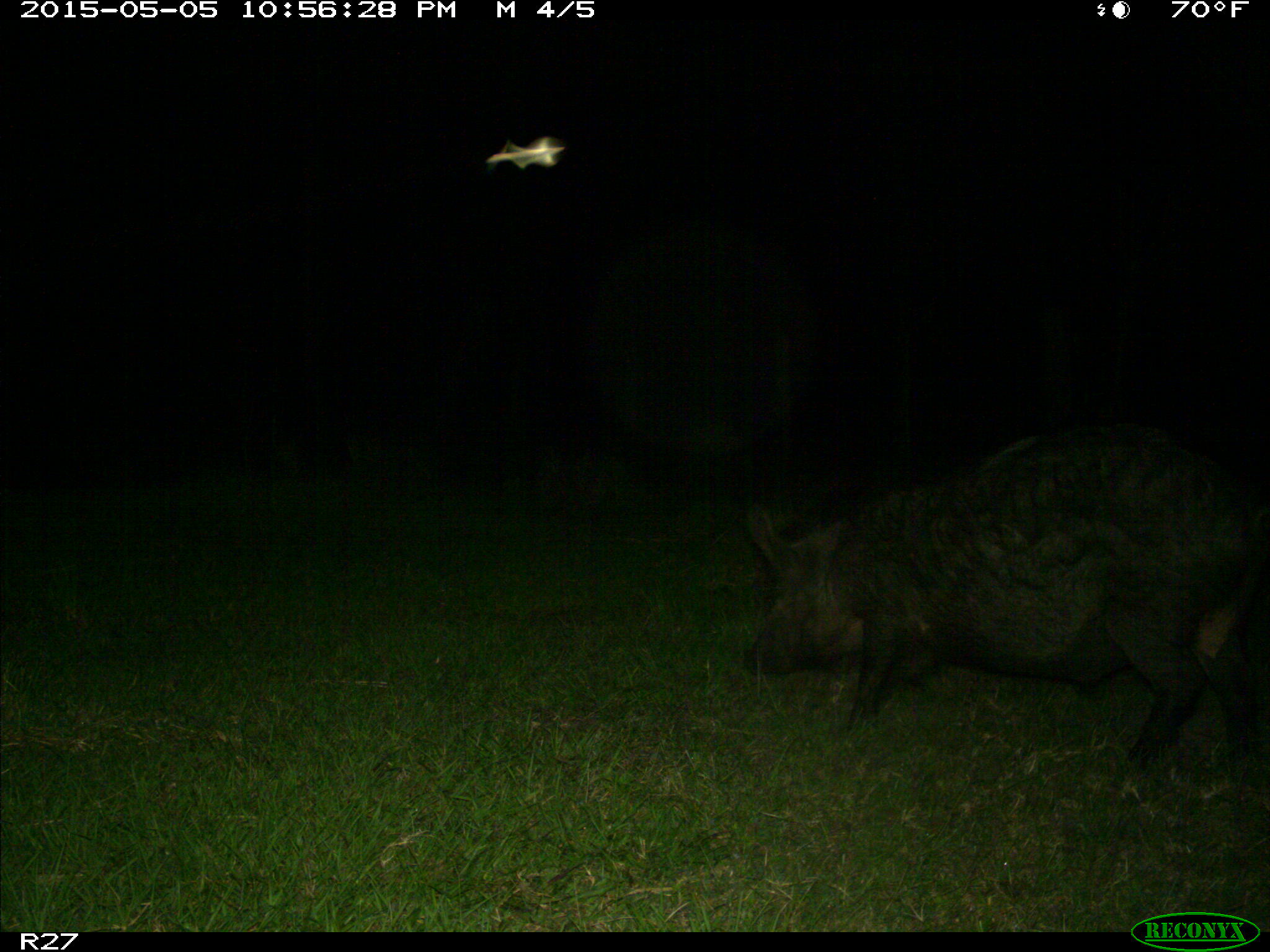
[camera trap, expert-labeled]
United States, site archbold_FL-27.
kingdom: Animalia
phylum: Chordata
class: Mammalia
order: Artiodactyla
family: Suidae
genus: Sus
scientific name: Sus scrofa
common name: wild boar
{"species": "Sus scrofa (wild boar)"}